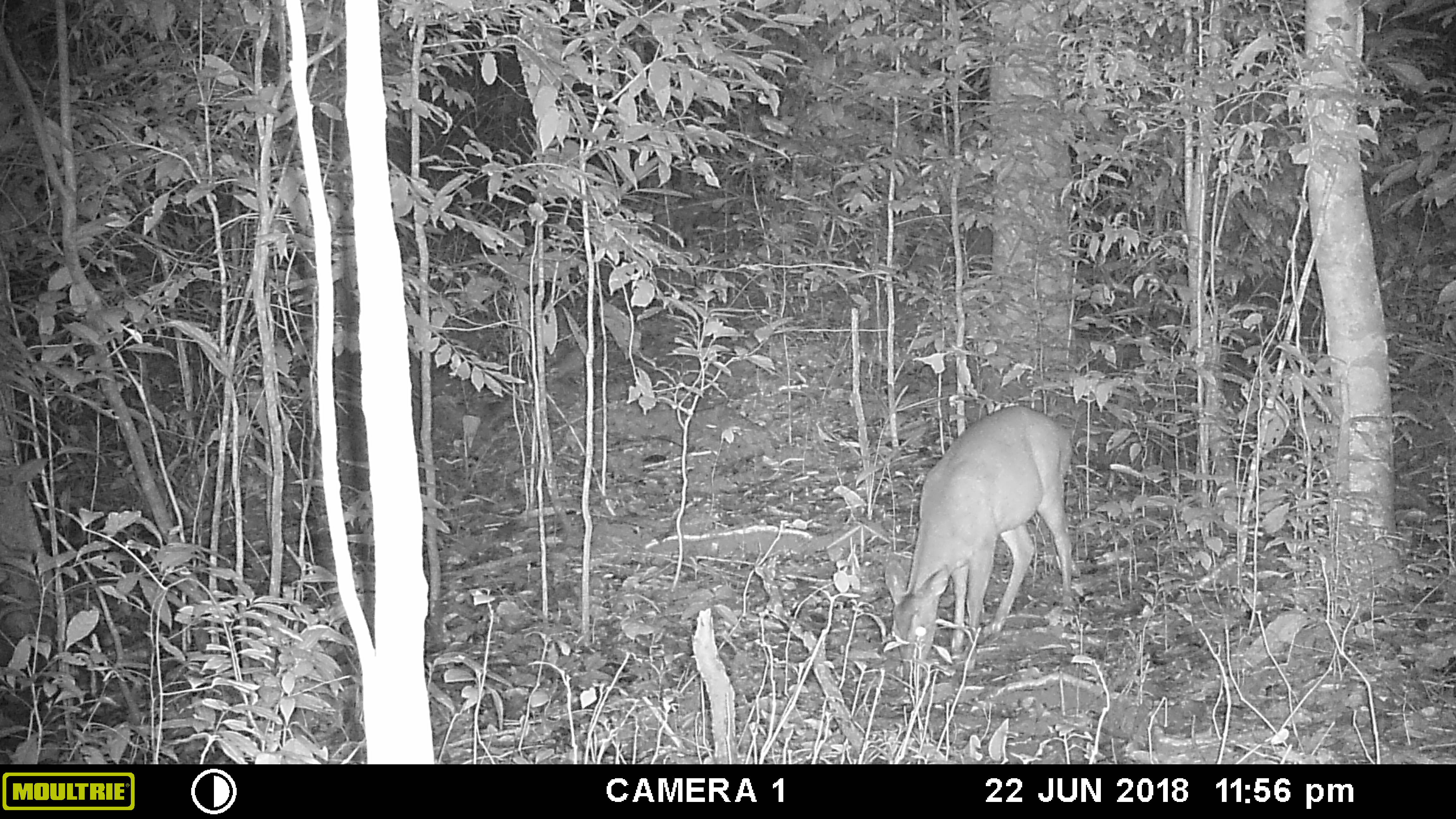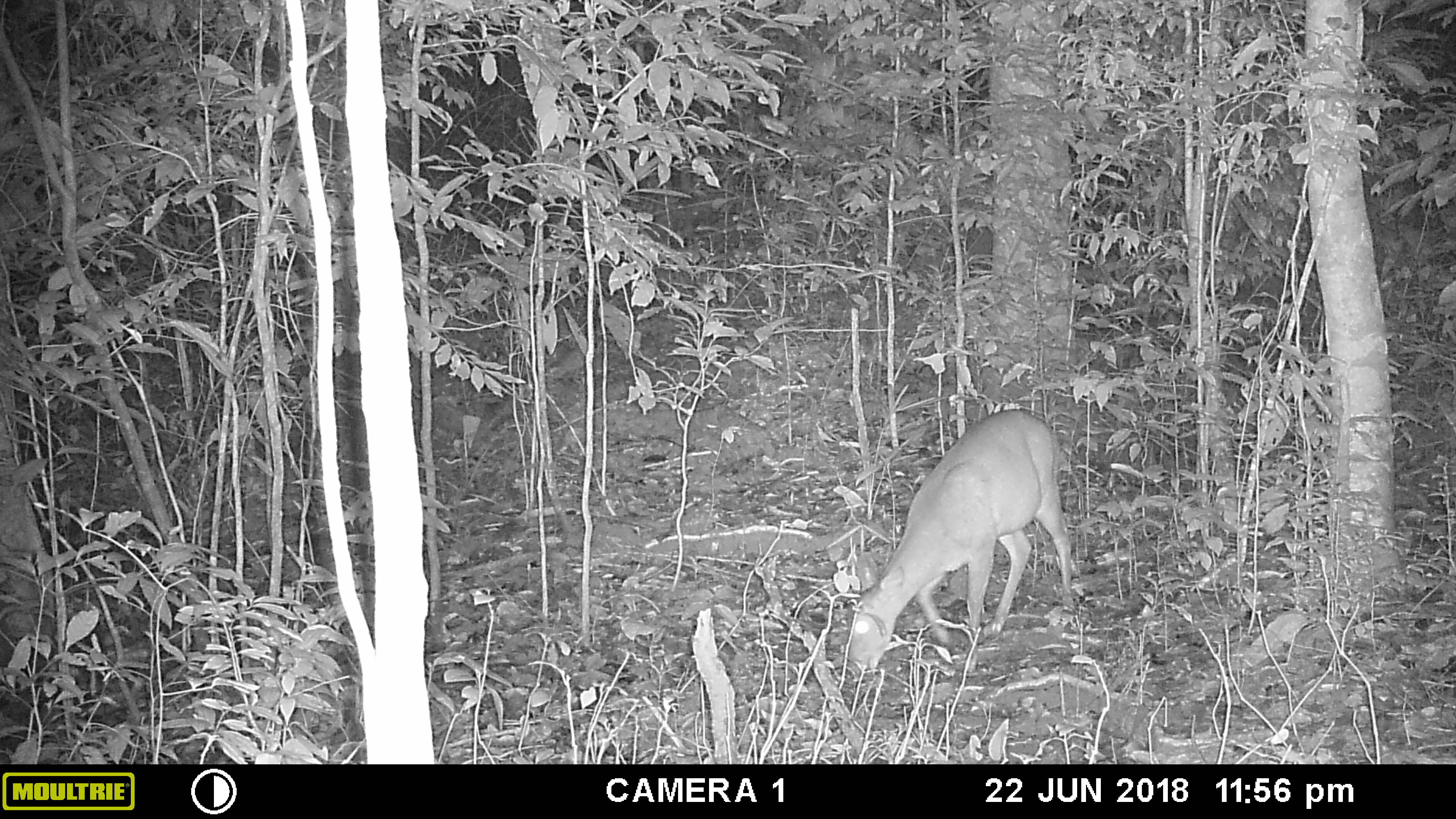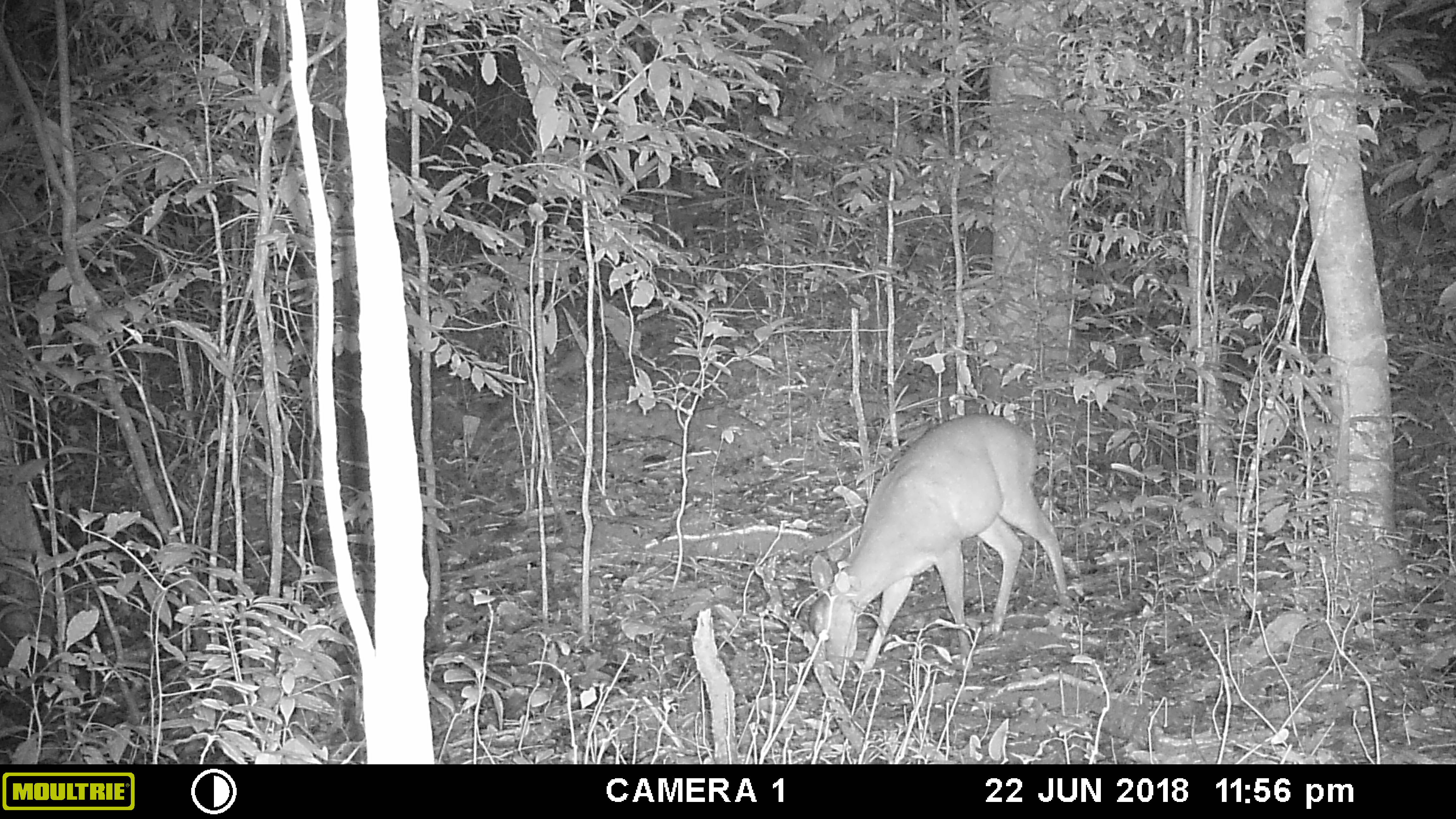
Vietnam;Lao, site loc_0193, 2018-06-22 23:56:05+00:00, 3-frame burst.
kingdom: Animalia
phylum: Chordata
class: Mammalia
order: Artiodactyla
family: Cervidae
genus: Muntiacus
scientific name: Muntiacus vuquangensis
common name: large-antlered muntjac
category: large antlered muntjac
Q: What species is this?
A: Large antlered muntjac (large-antlered muntjac) (Muntiacus vuquangensis).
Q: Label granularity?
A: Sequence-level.